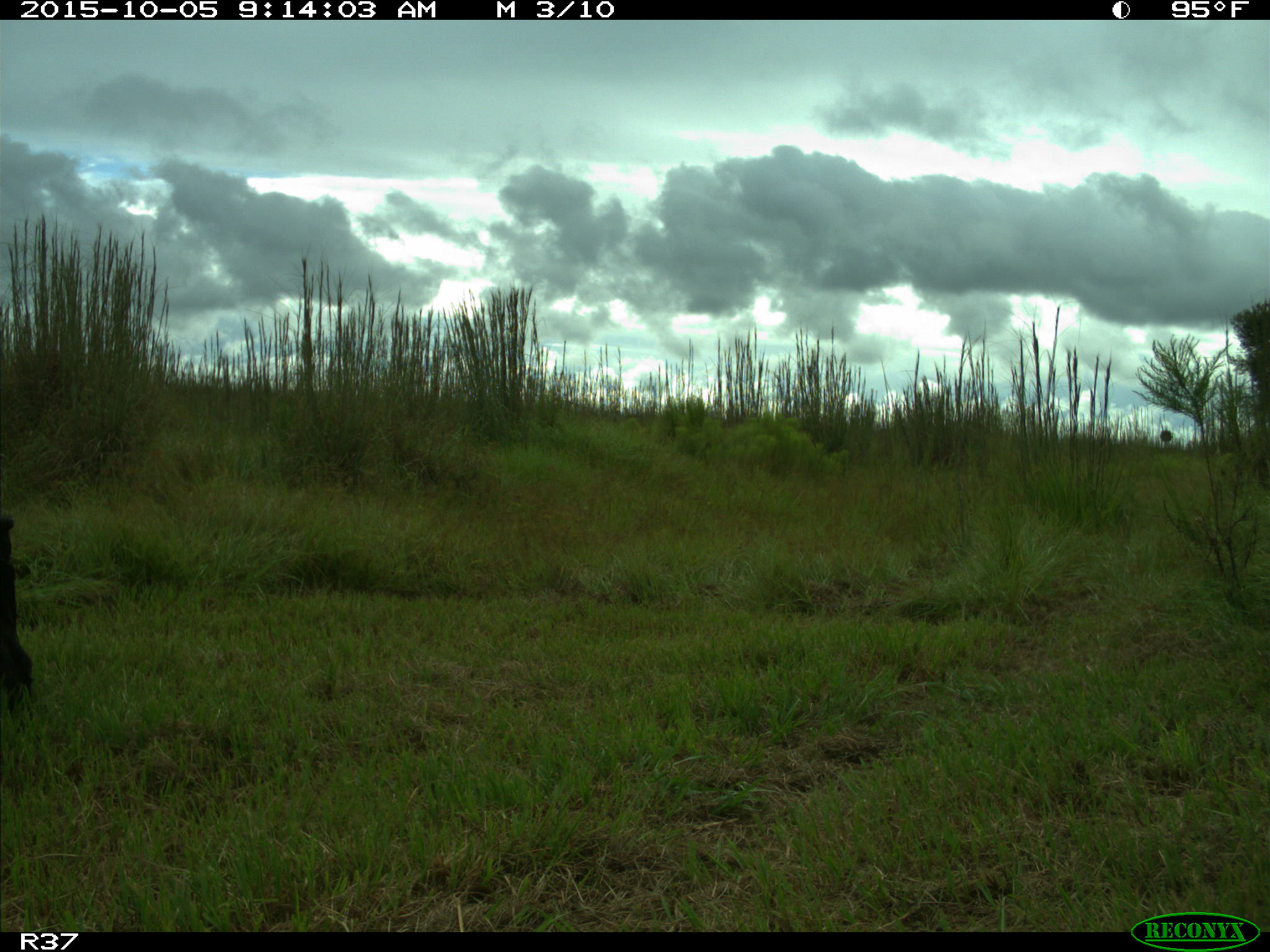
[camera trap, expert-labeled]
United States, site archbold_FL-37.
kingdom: Animalia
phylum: Chordata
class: Mammalia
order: Artiodactyla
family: Suidae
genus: Sus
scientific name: Sus scrofa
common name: wild boar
Sus scrofa (wild boar).